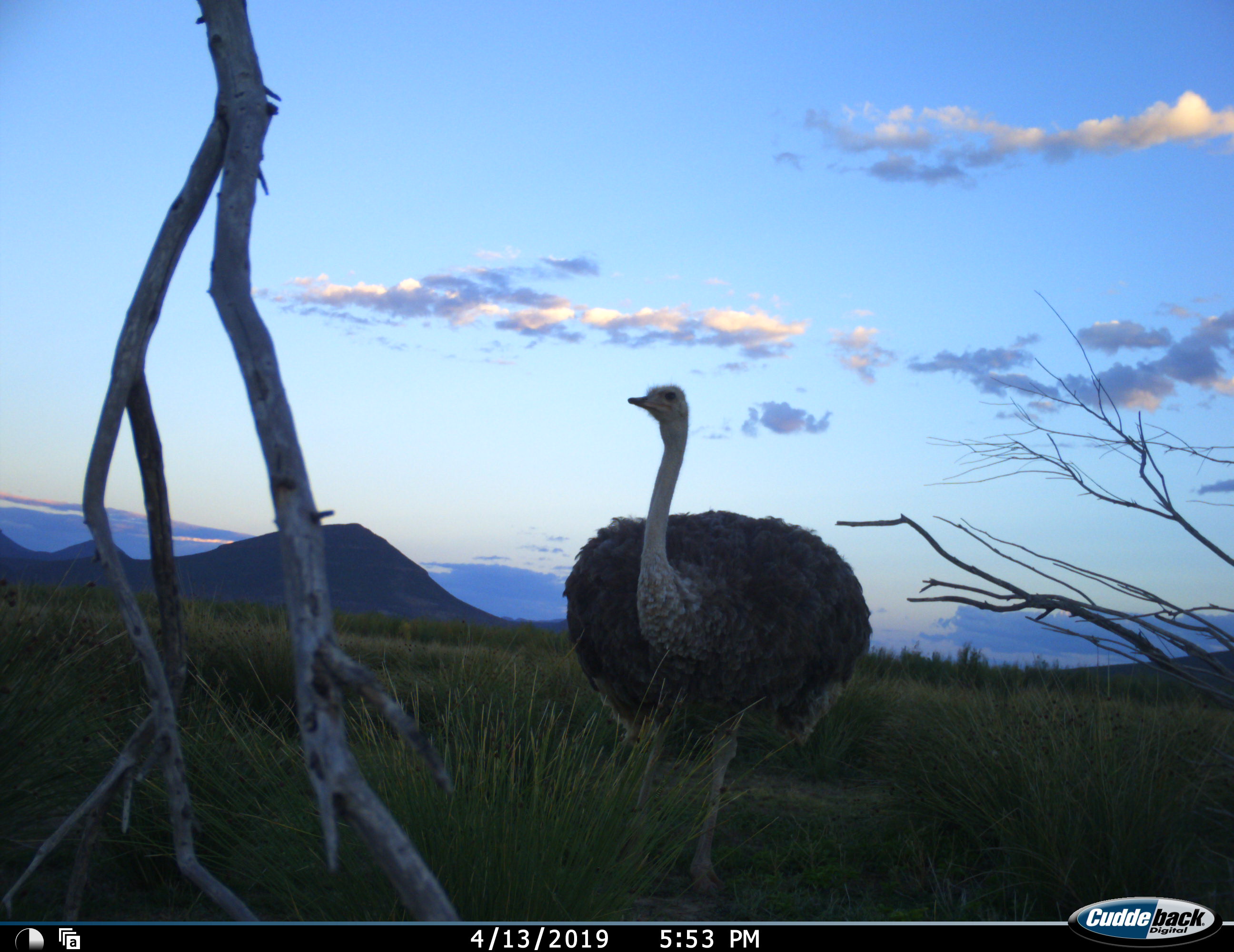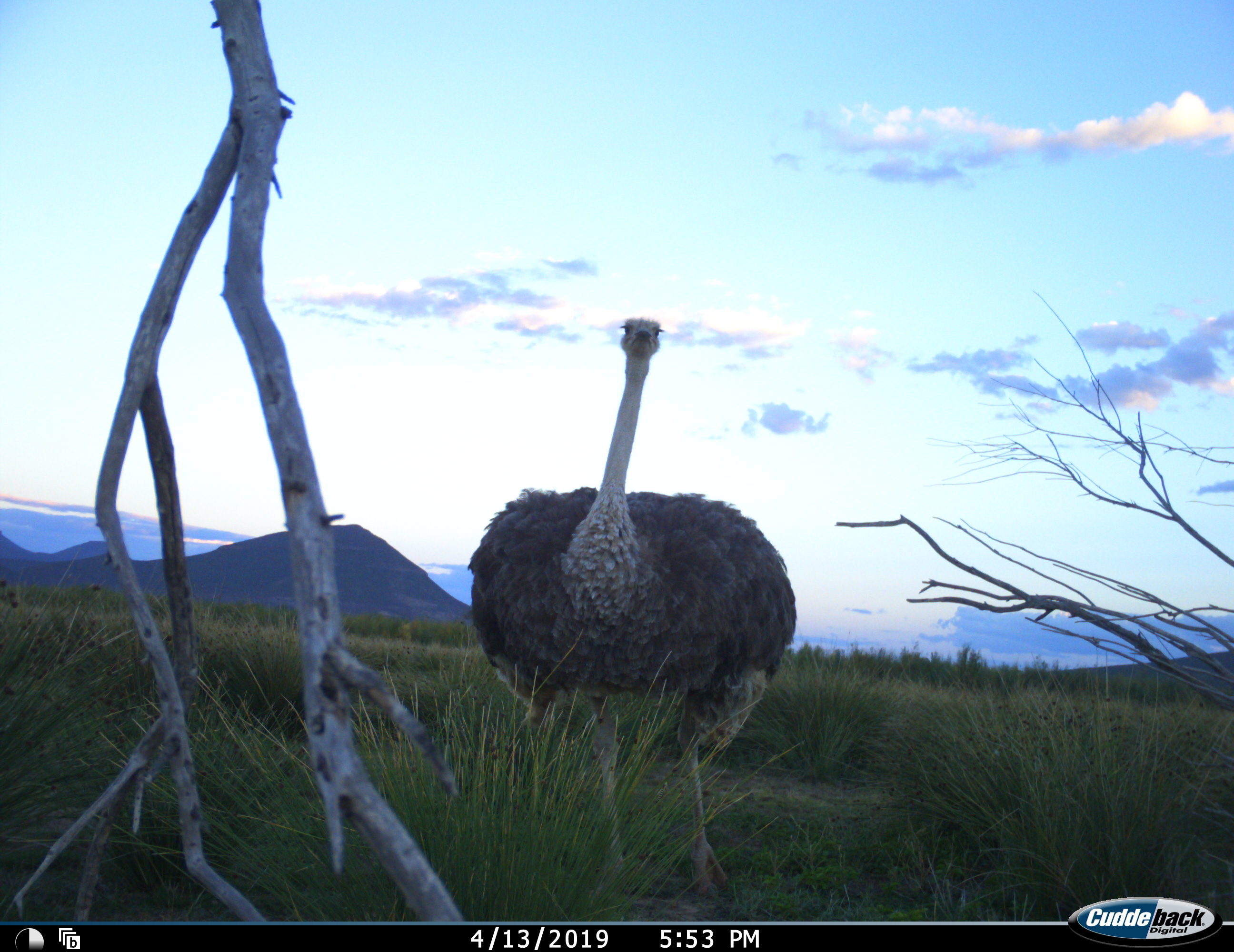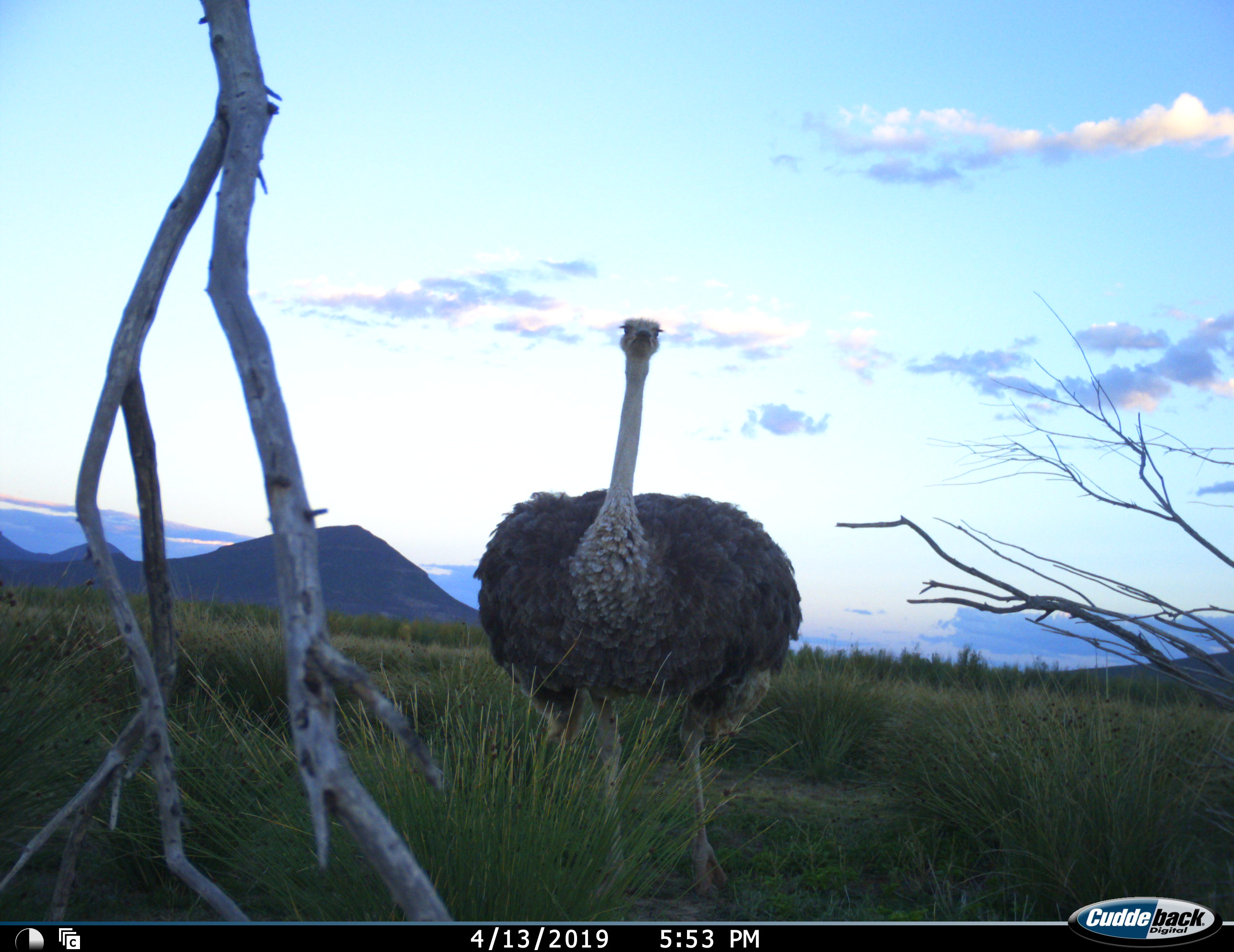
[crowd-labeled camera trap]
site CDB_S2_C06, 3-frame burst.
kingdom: Animalia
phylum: Chordata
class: Aves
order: Struthioniformes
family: Struthionidae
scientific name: Struthionidae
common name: ostrich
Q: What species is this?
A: Ostrich (Struthionidae).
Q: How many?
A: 1.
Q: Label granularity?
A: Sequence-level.